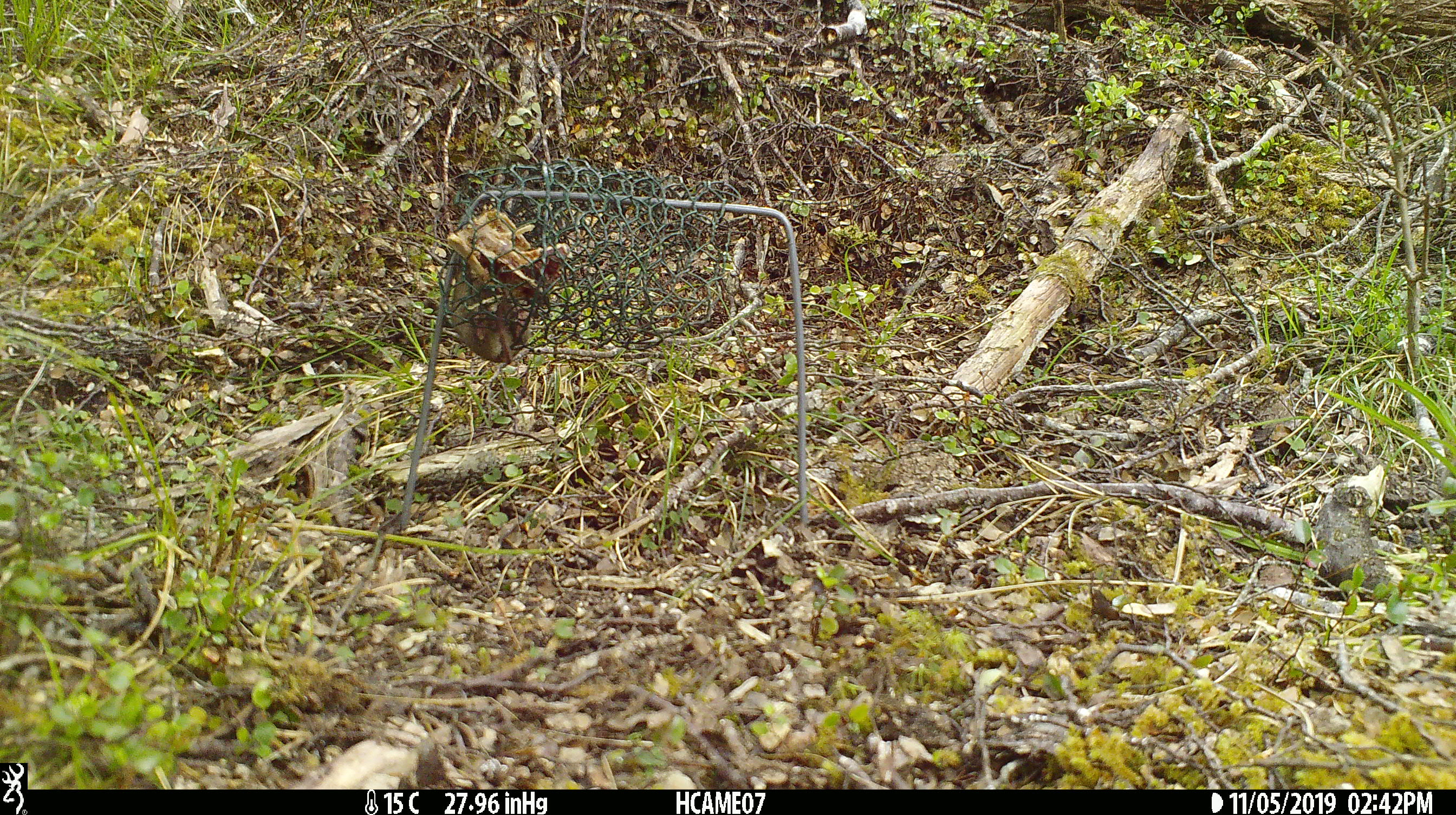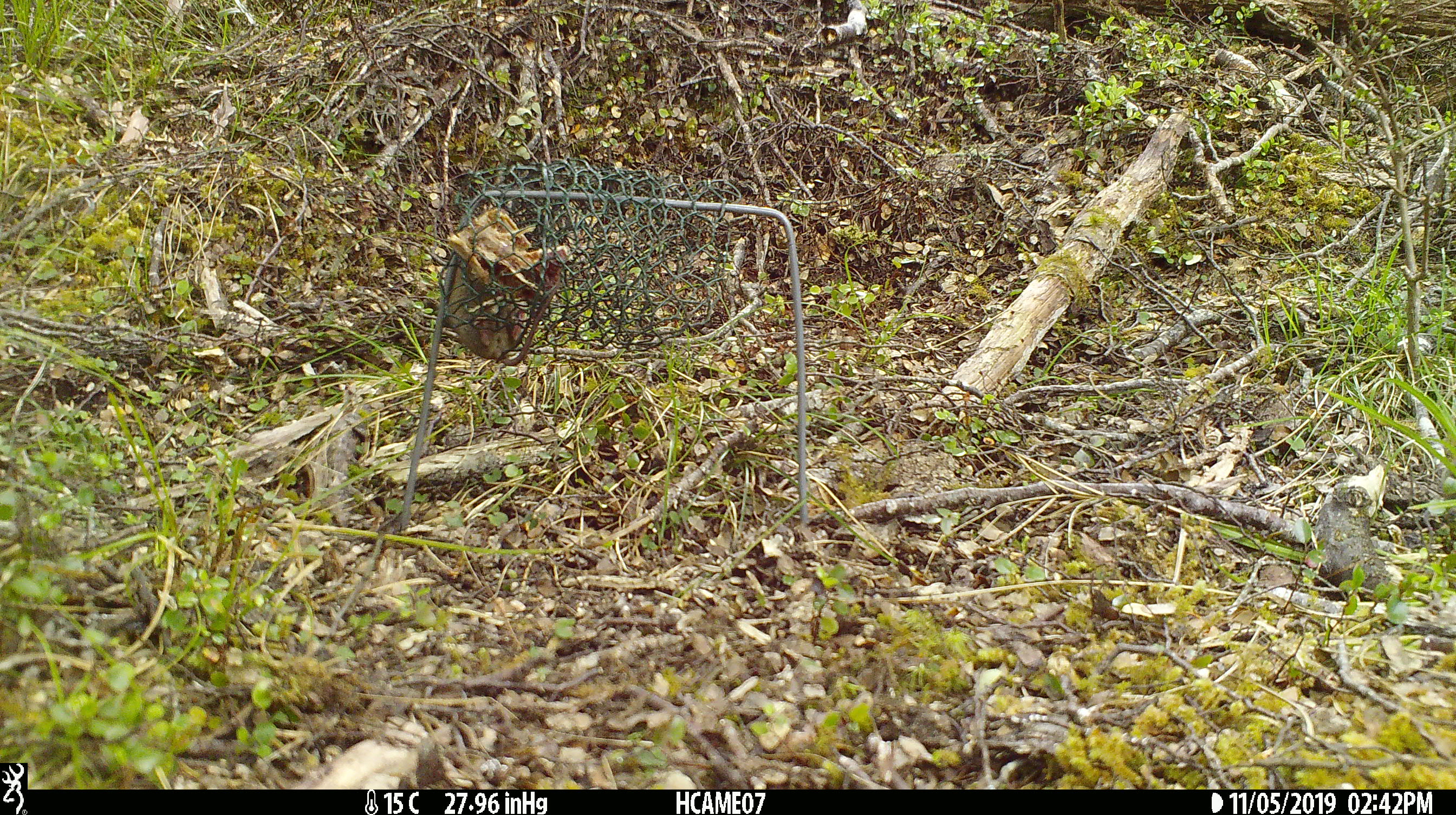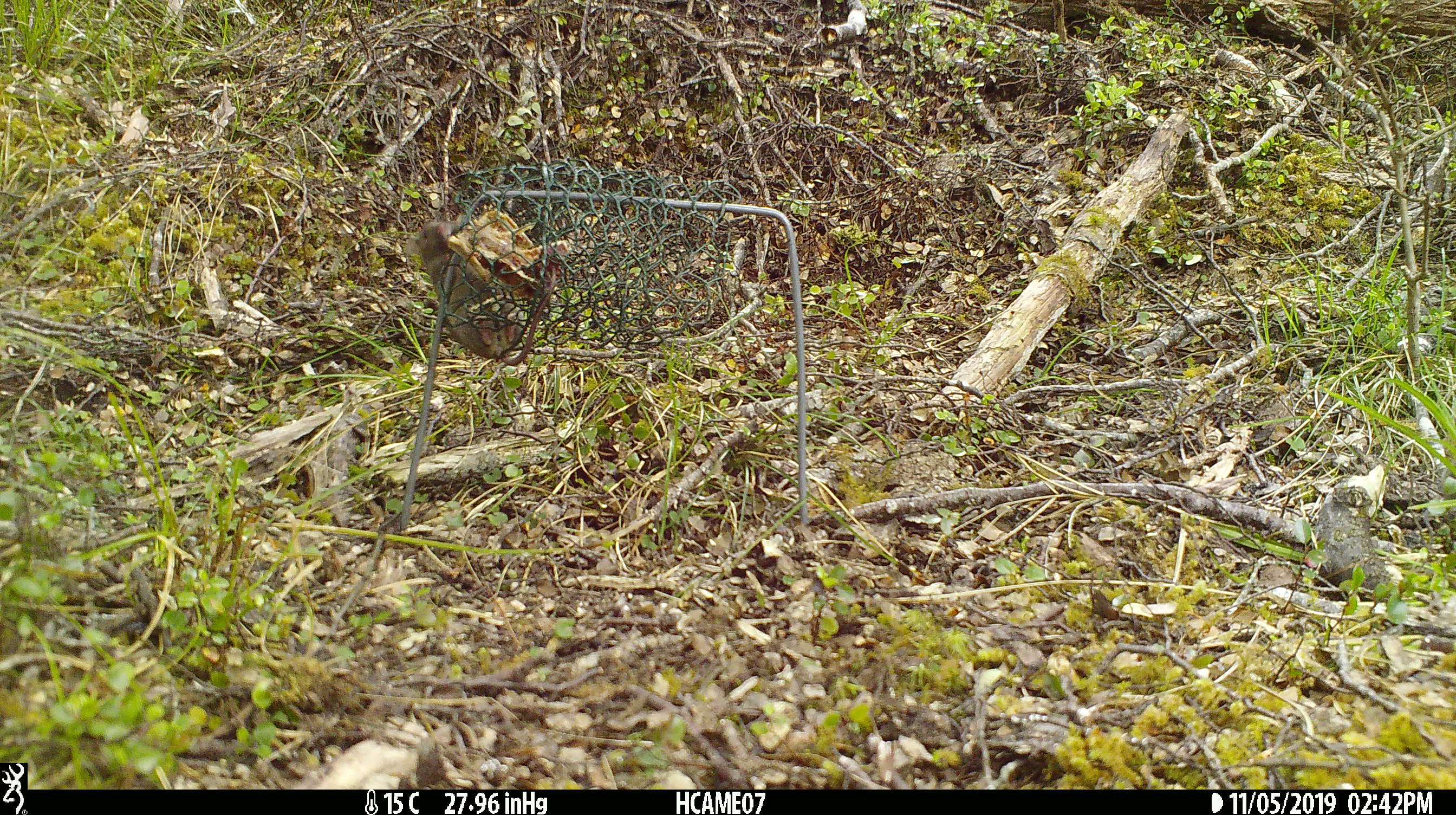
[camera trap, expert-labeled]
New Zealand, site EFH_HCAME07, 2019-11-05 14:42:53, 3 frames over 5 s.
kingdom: Animalia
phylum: Chordata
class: Mammalia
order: Rodentia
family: Muridae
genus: Mus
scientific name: Mus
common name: mouse